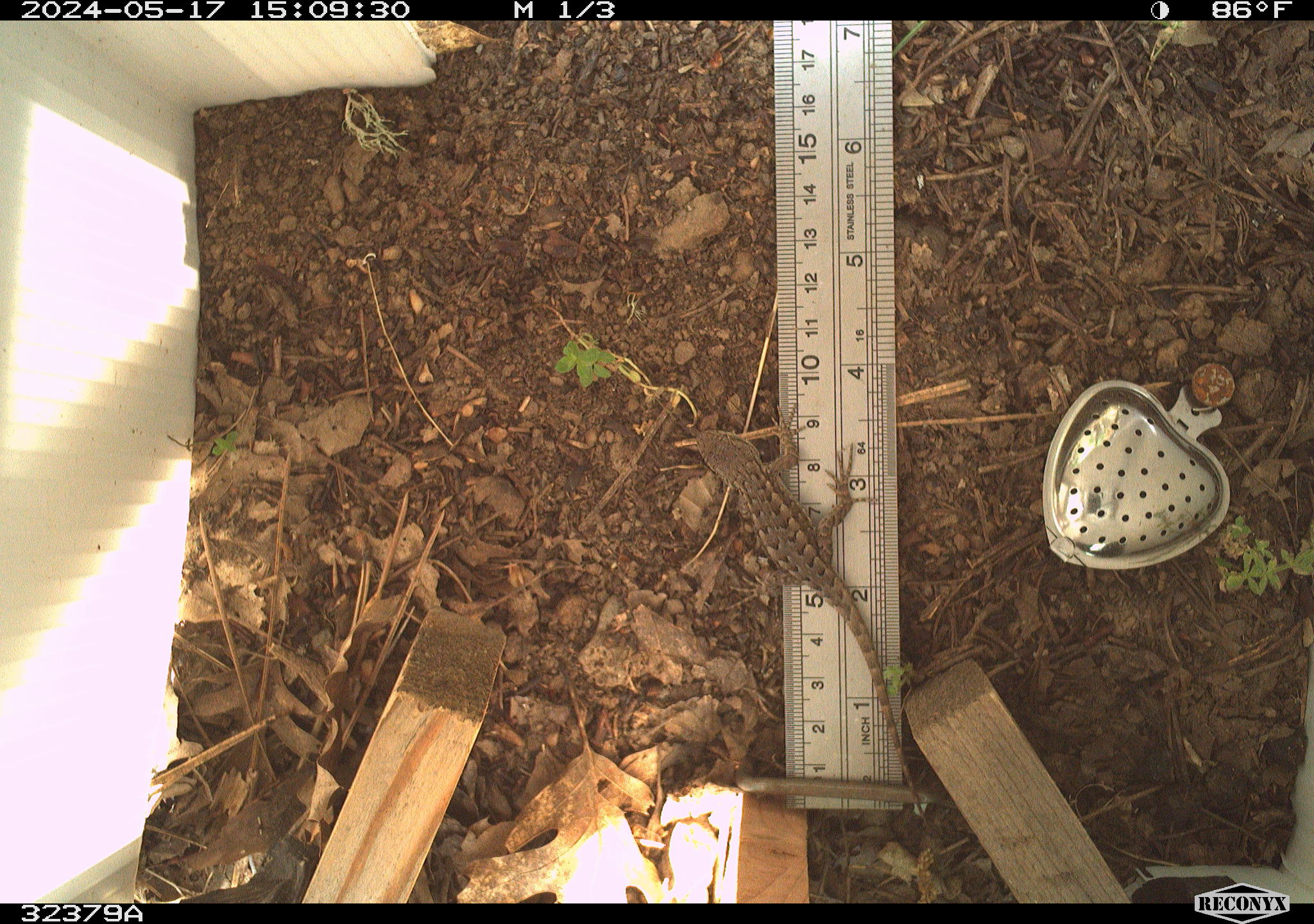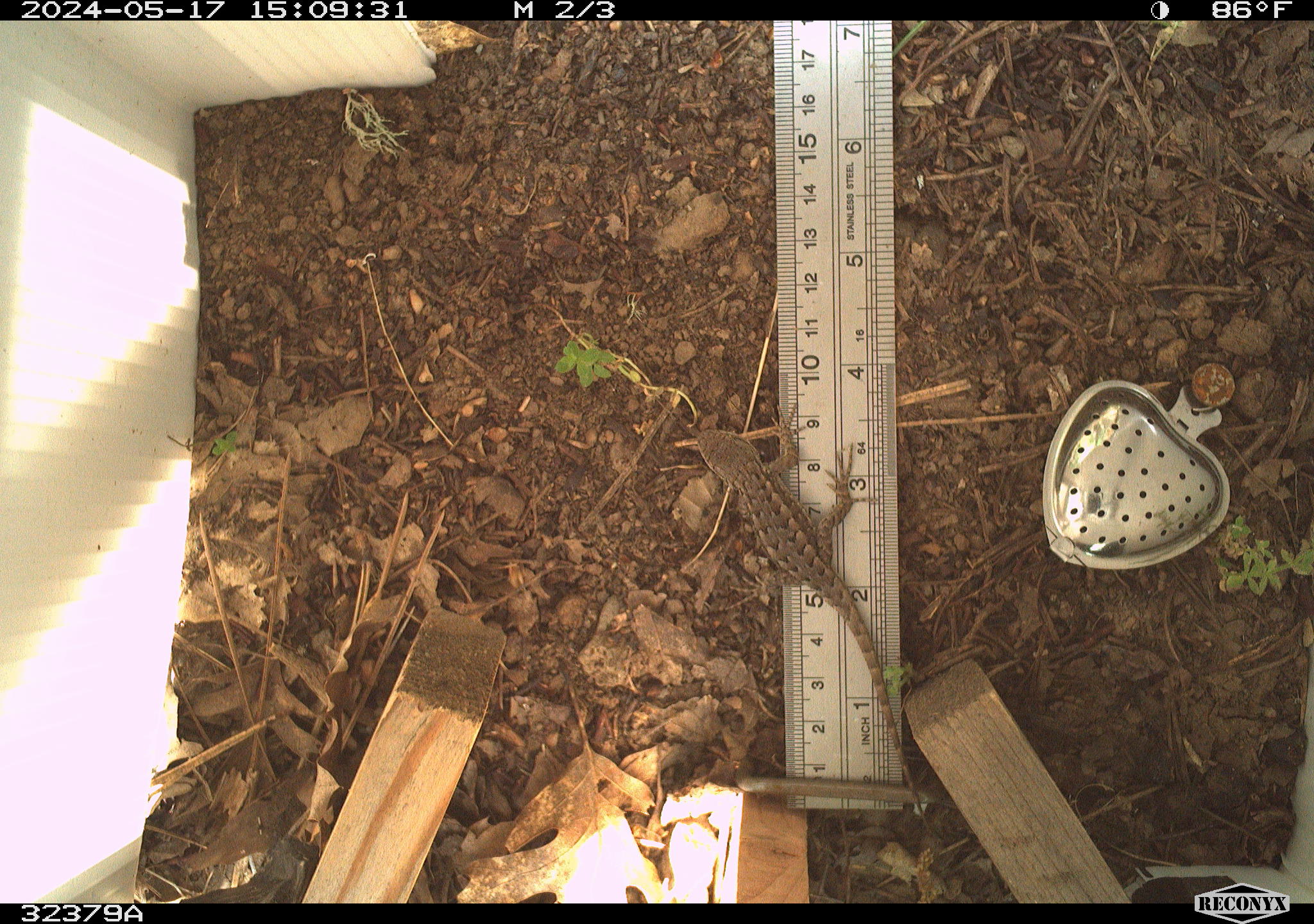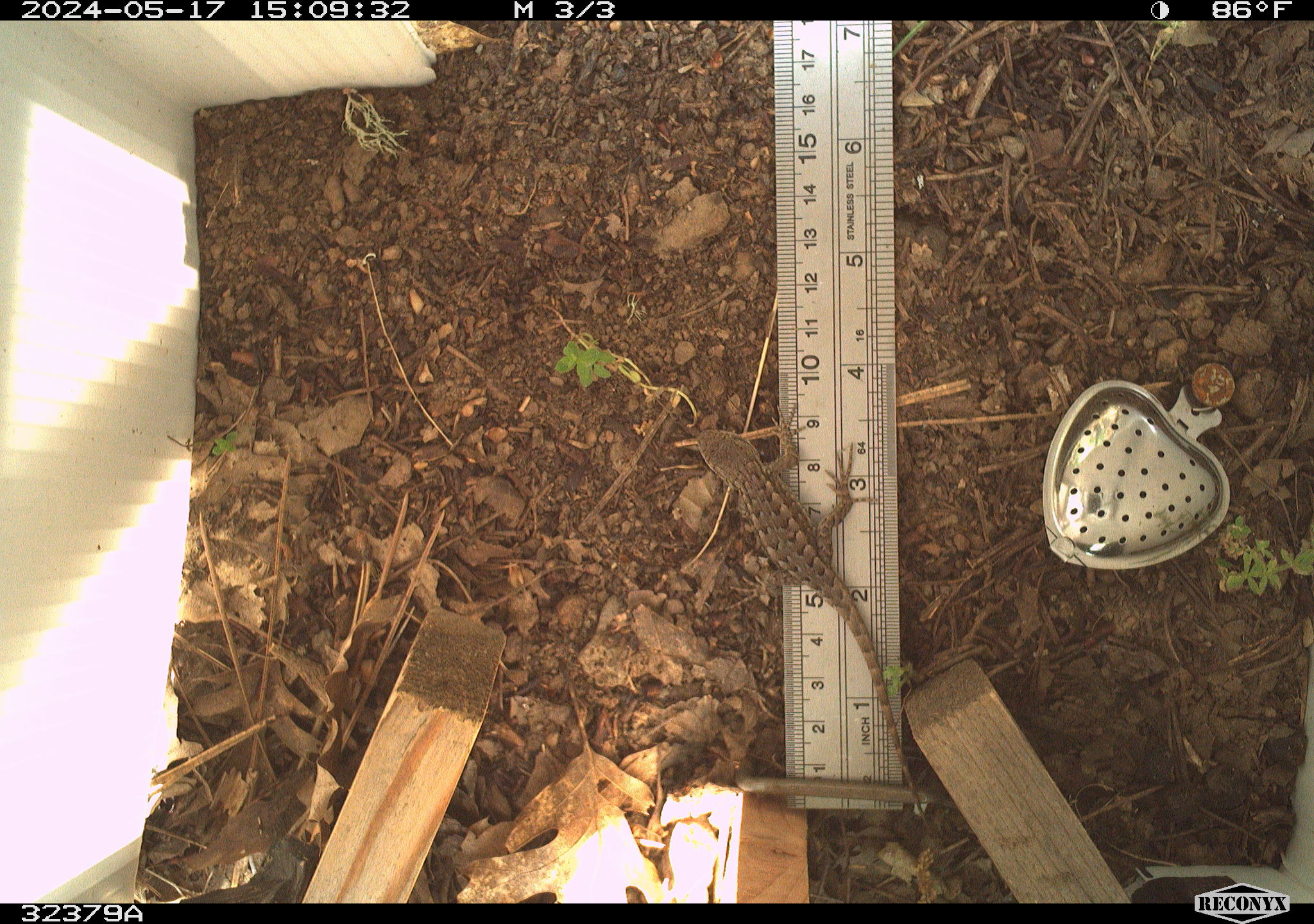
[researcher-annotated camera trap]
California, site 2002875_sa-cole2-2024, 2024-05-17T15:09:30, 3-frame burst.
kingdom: Animalia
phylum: Chordata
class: Reptilia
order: Squamata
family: Phrynosomatidae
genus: Sceloporus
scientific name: Sceloporus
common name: spiny lizards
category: sceloporus species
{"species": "sceloporus species (spiny lizards) (Sceloporus)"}